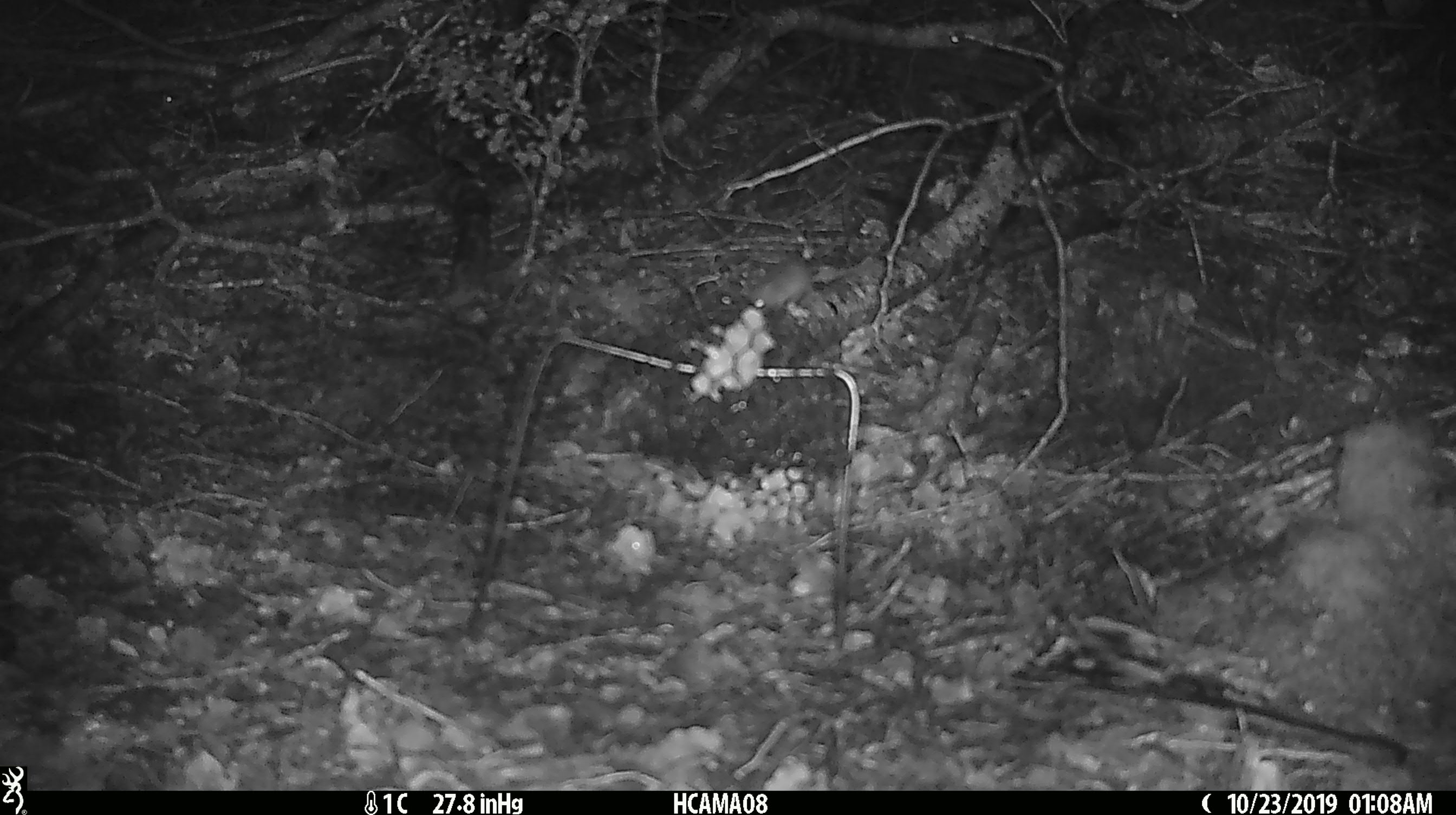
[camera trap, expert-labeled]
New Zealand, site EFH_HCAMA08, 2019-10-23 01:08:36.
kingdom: Animalia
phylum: Chordata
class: Mammalia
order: Rodentia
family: Muridae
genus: Mus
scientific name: Mus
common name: mouse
Mouse (Mus).